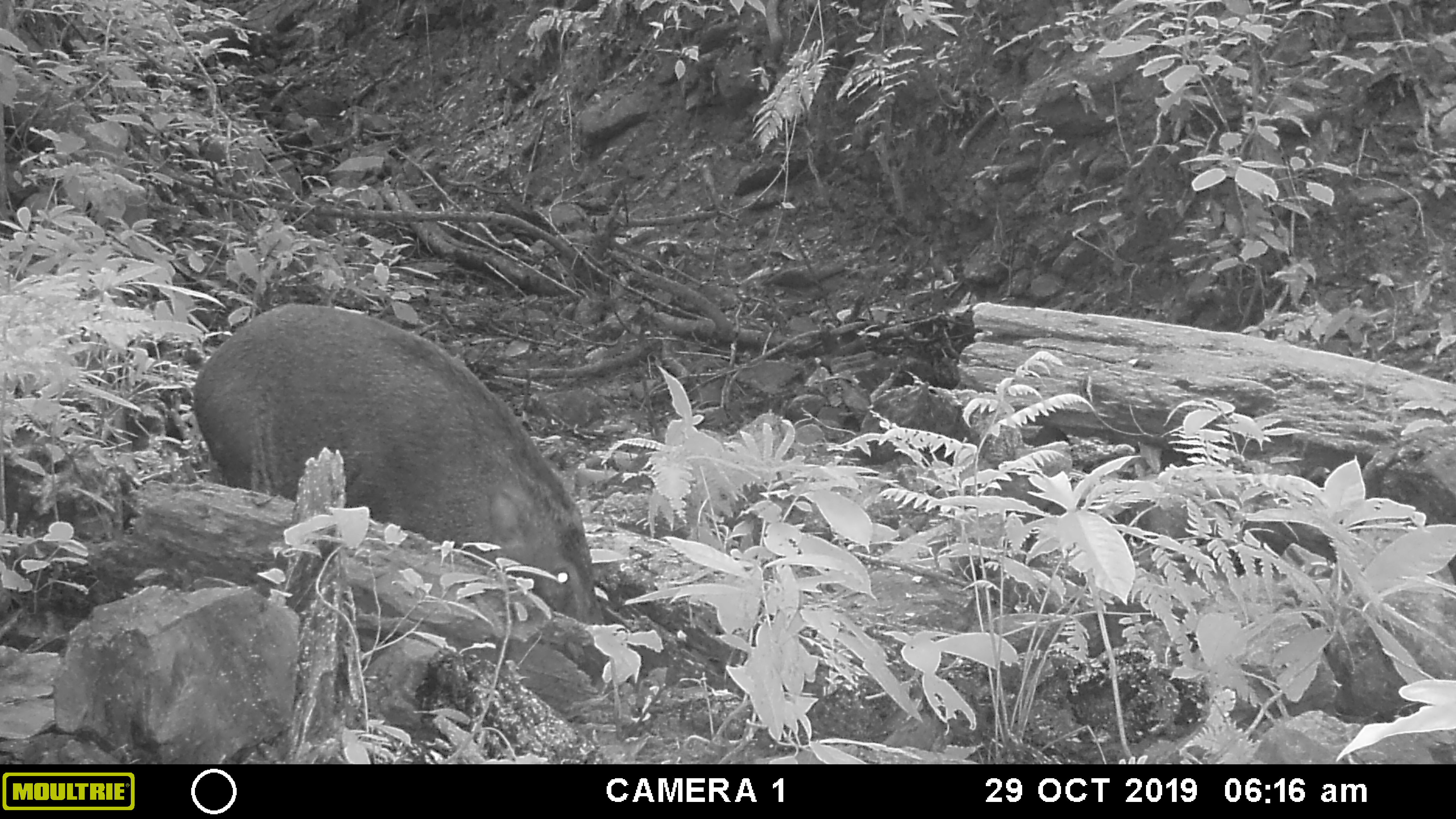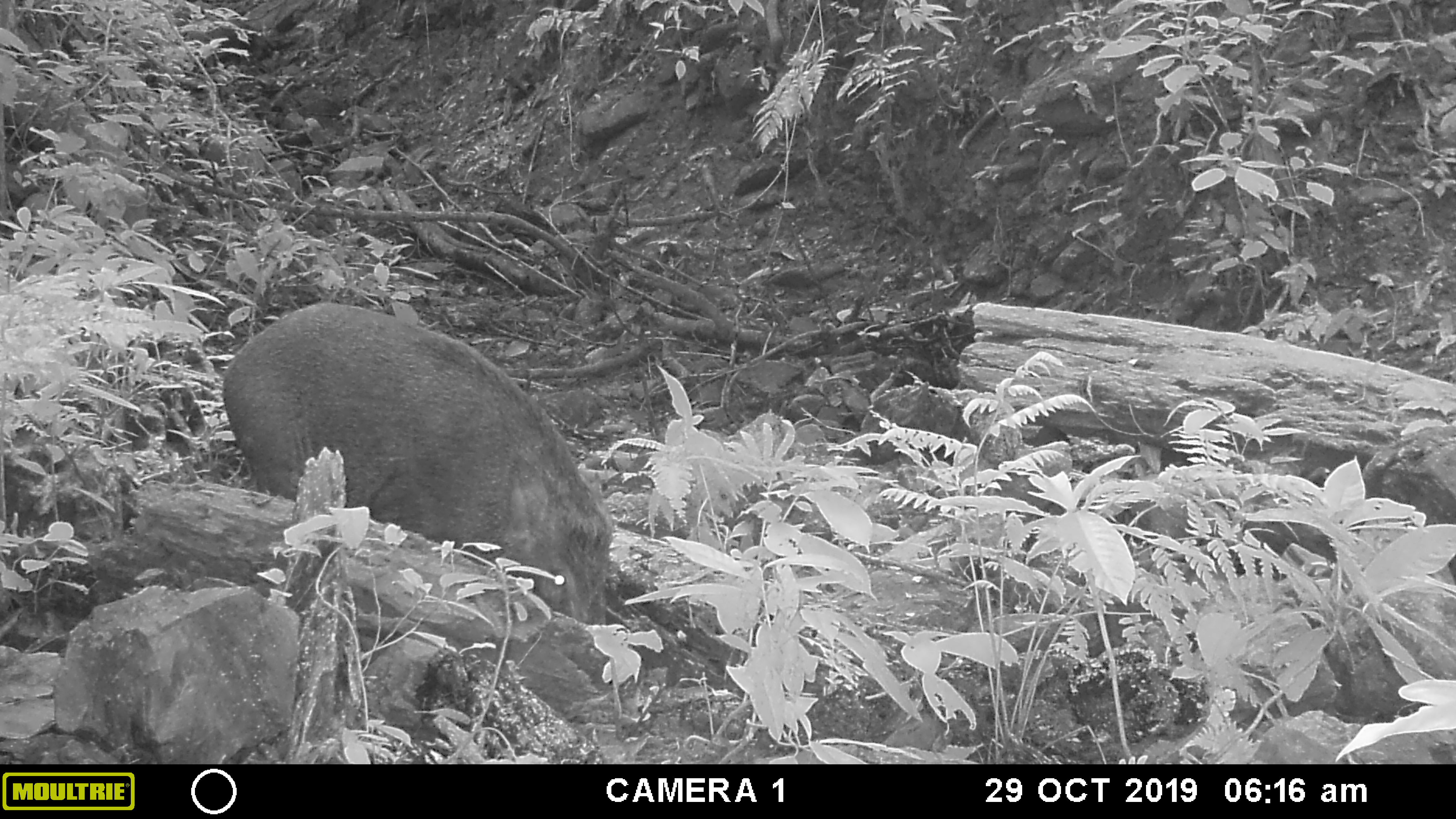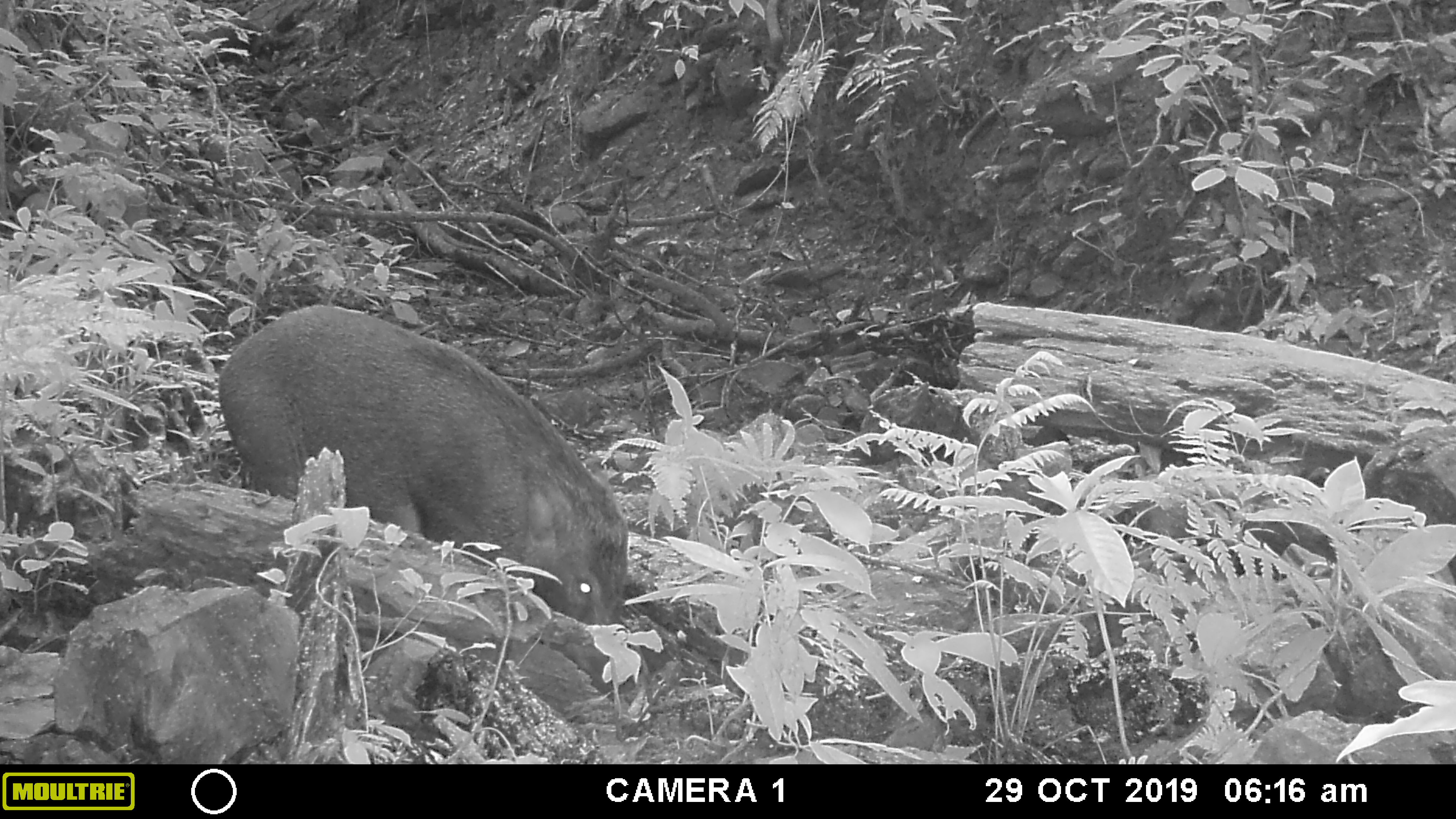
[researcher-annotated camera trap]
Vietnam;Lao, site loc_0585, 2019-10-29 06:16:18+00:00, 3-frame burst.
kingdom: Animalia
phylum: Chordata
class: Mammalia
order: Artiodactyla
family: Suidae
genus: Sus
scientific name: Sus scrofa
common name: eurasian wild pig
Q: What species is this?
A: Eurasian wild pig (Sus scrofa).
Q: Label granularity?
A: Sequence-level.